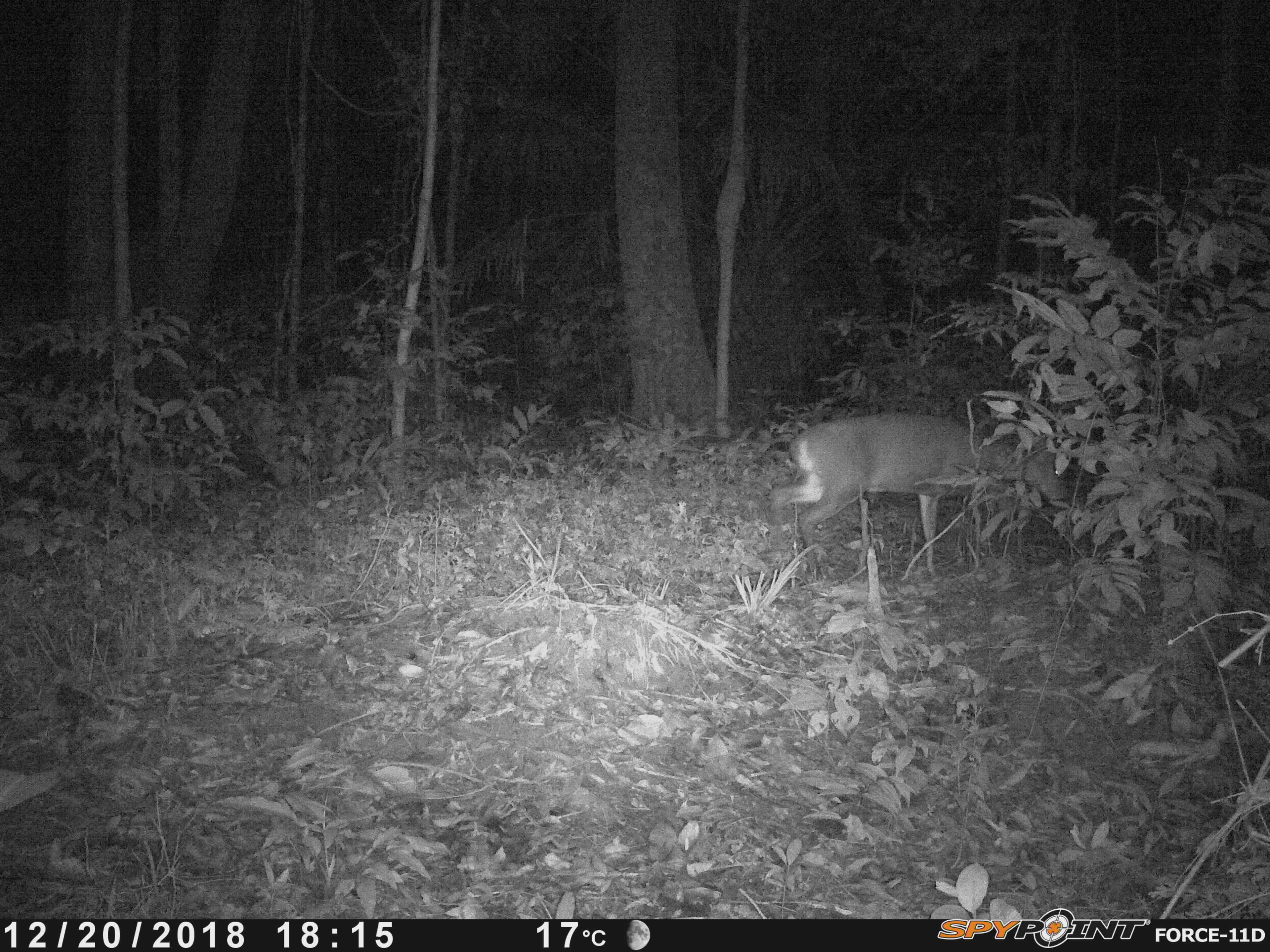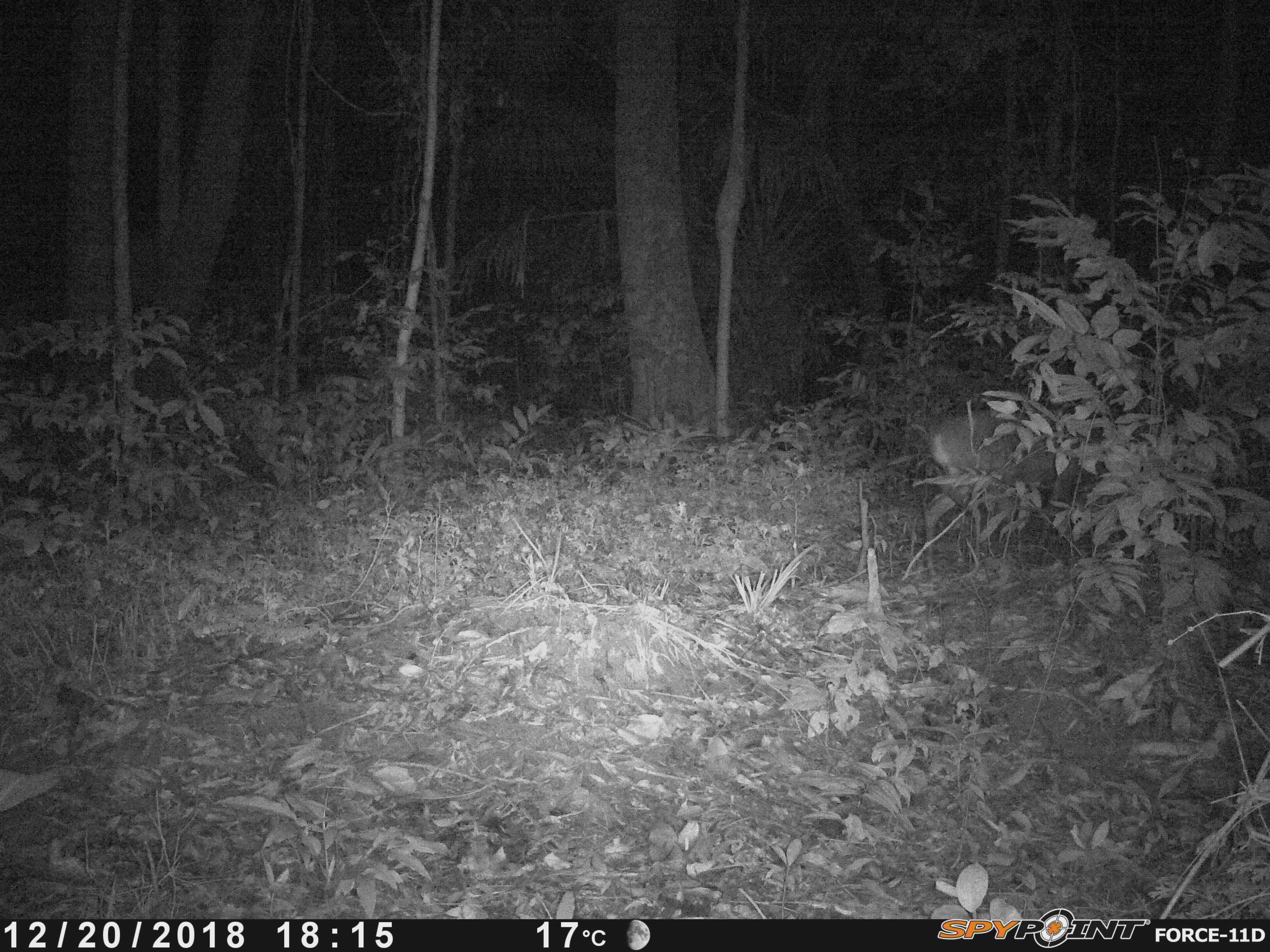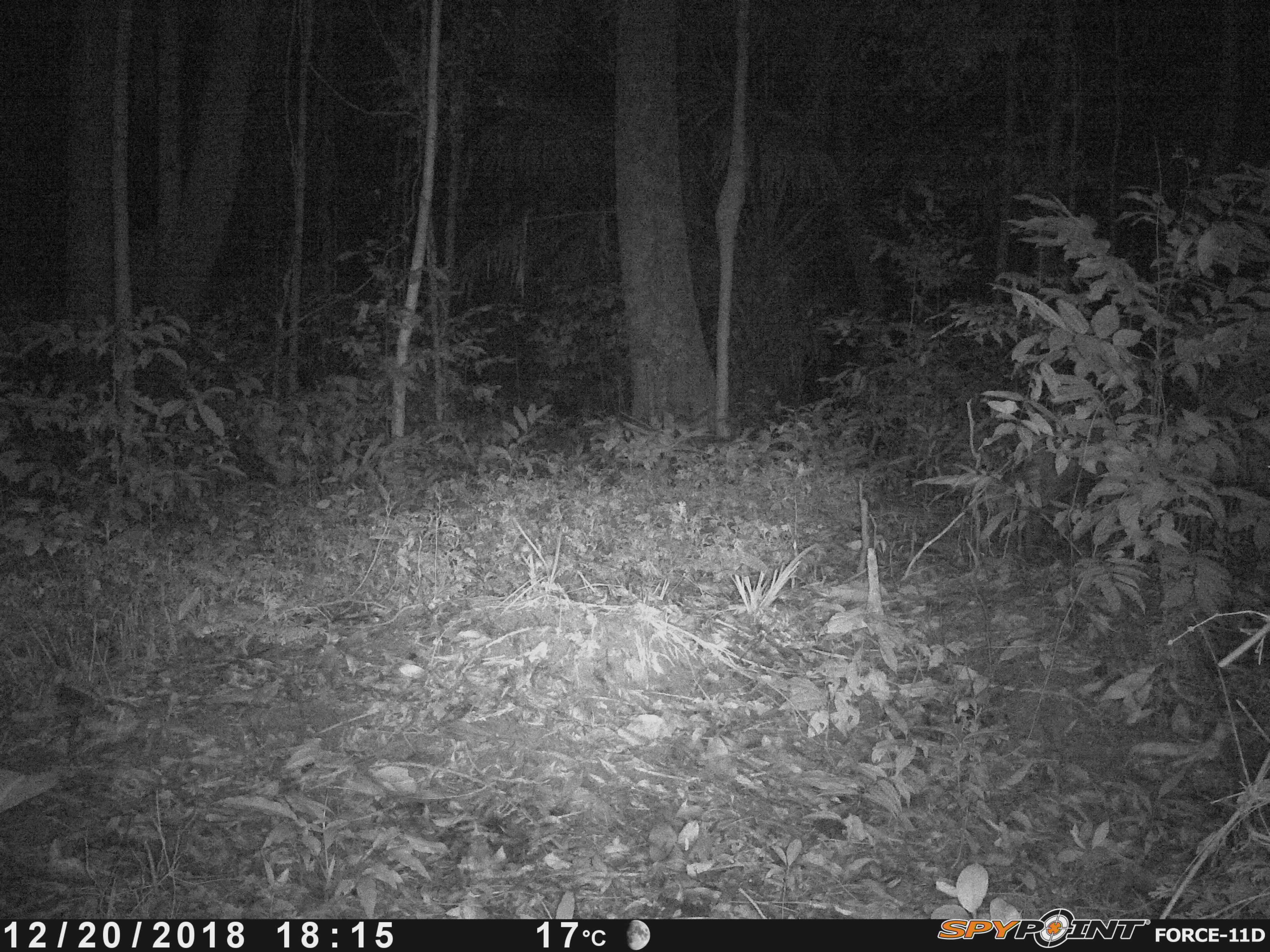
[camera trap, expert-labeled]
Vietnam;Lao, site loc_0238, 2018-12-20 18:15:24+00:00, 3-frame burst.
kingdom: Animalia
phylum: Chordata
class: Mammalia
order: Artiodactyla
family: Cervidae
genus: Muntiacus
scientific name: Muntiacus vuquangensis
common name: large-antlered muntjac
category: large antlered muntjac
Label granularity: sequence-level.